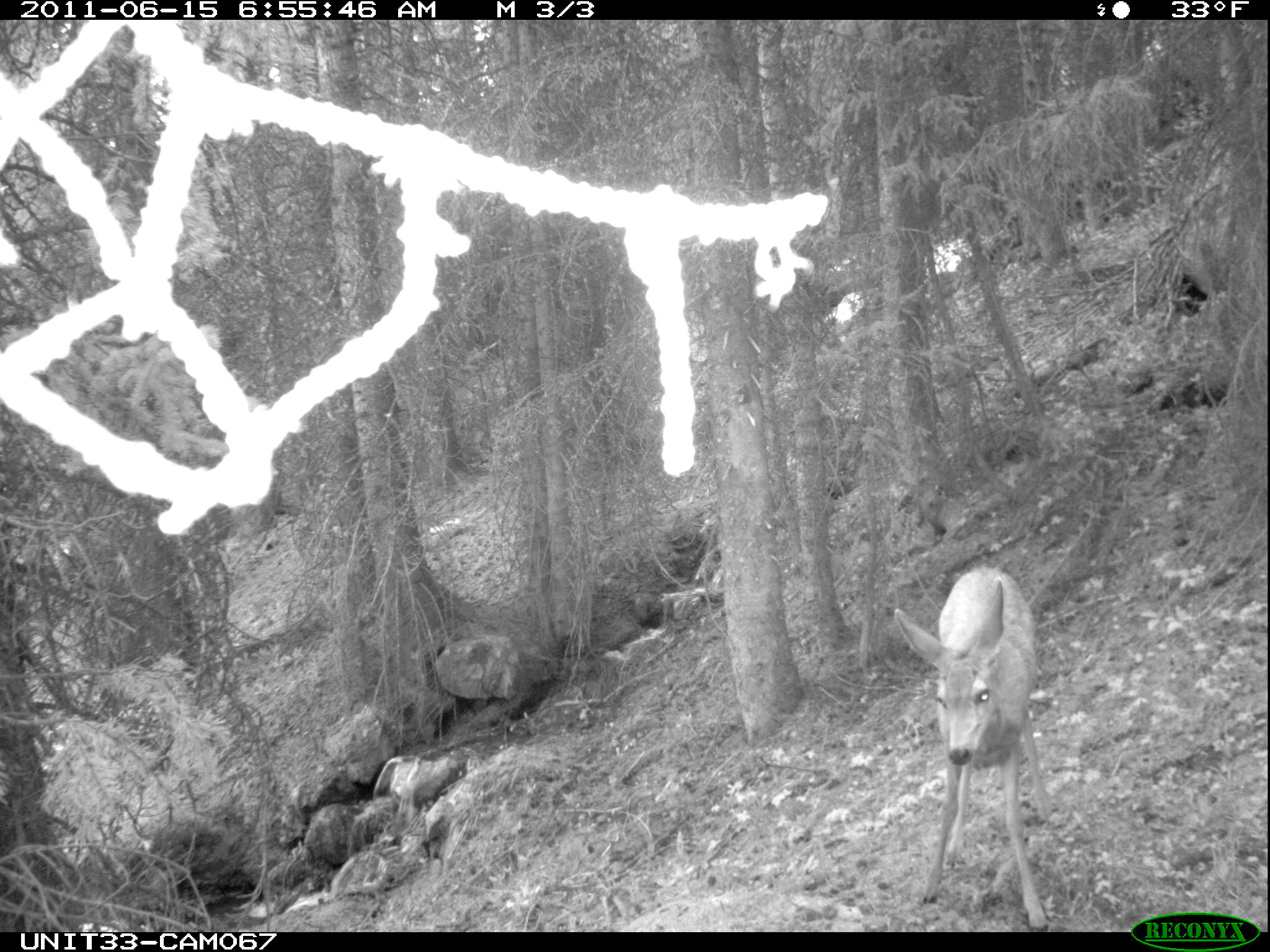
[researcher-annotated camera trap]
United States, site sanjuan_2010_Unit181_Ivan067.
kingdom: Animalia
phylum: Chordata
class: Mammalia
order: Artiodactyla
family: Cervidae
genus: Odocoileus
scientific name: Odocoileus hemionus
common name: mule deer